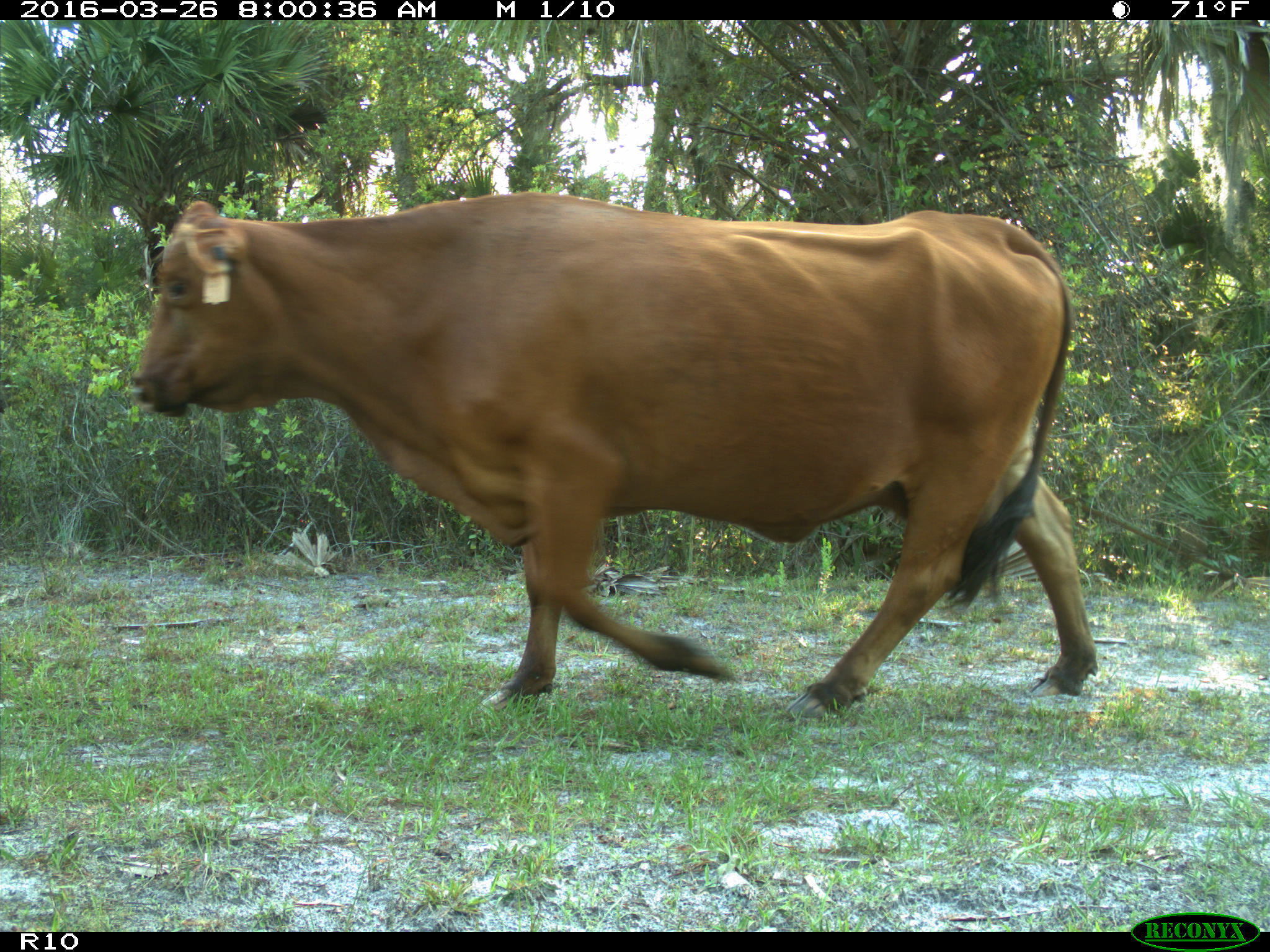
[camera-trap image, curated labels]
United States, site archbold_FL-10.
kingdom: Animalia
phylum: Chordata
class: Mammalia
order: Artiodactyla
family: Bovidae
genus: Bos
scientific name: Bos taurus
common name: domestic cow